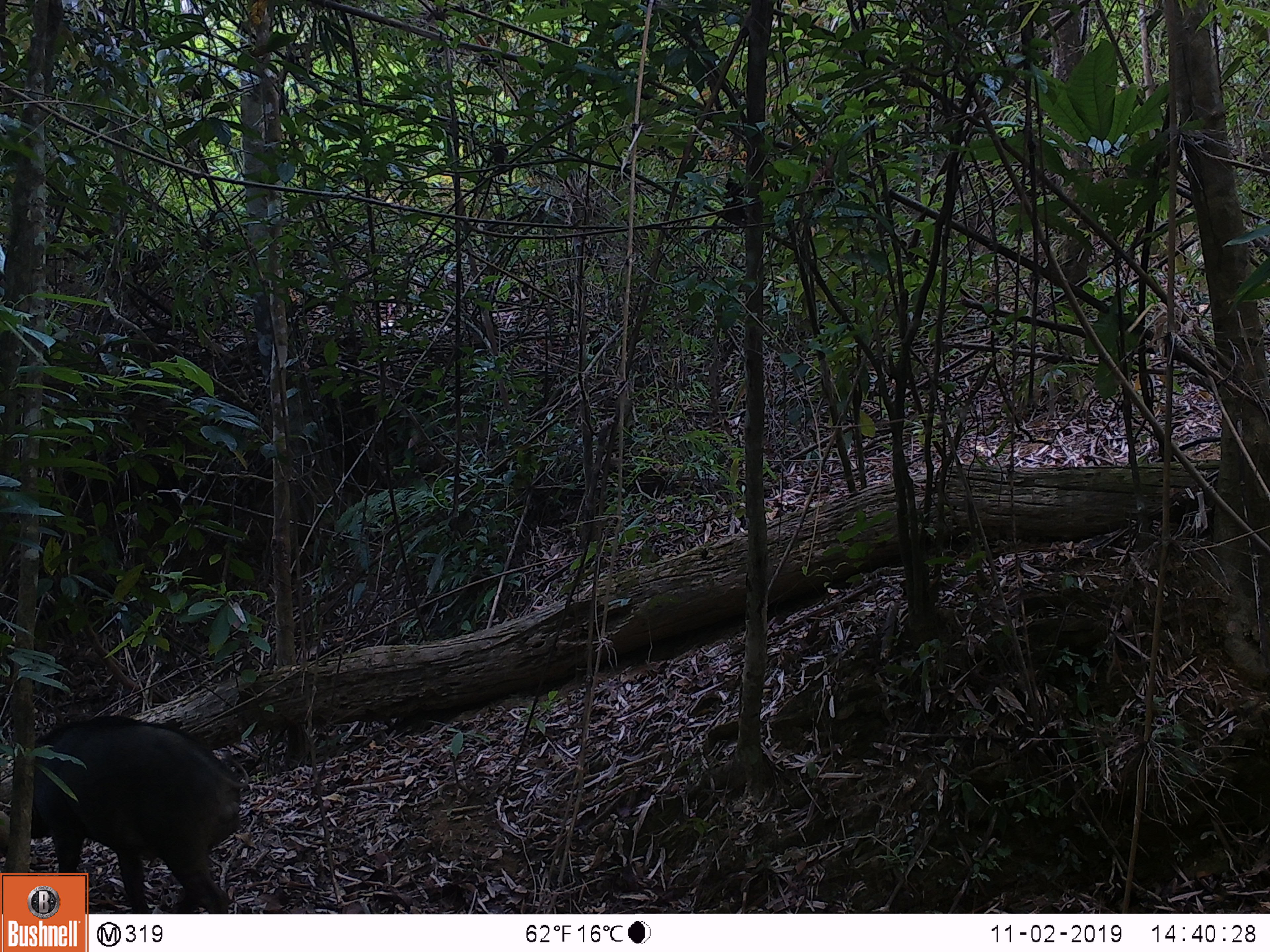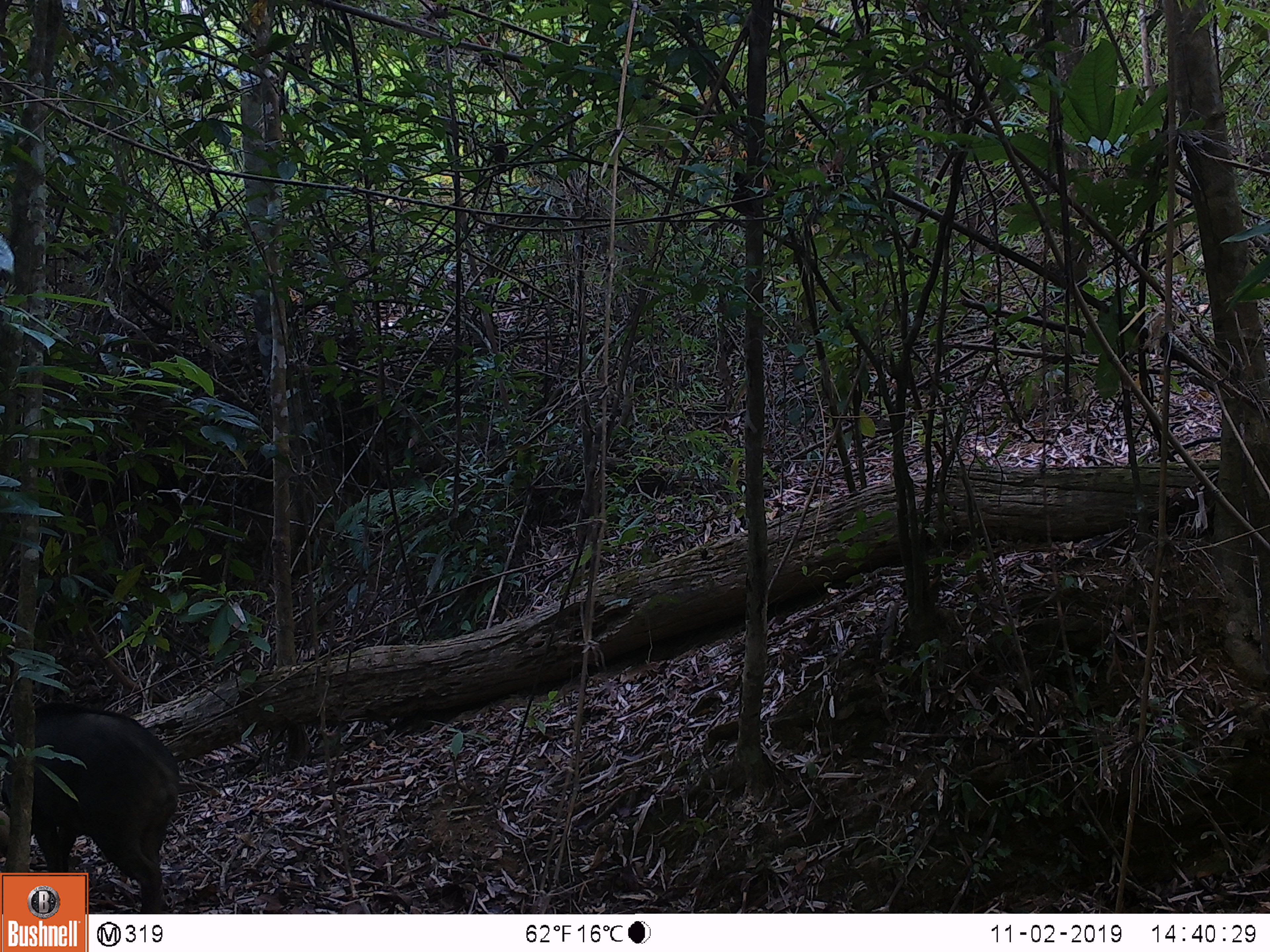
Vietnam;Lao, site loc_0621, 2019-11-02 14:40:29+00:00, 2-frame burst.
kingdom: Animalia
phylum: Chordata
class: Mammalia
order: Artiodactyla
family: Suidae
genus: Sus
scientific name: Sus scrofa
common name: eurasian wild pig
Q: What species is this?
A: Eurasian wild pig (Sus scrofa).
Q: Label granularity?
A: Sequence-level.